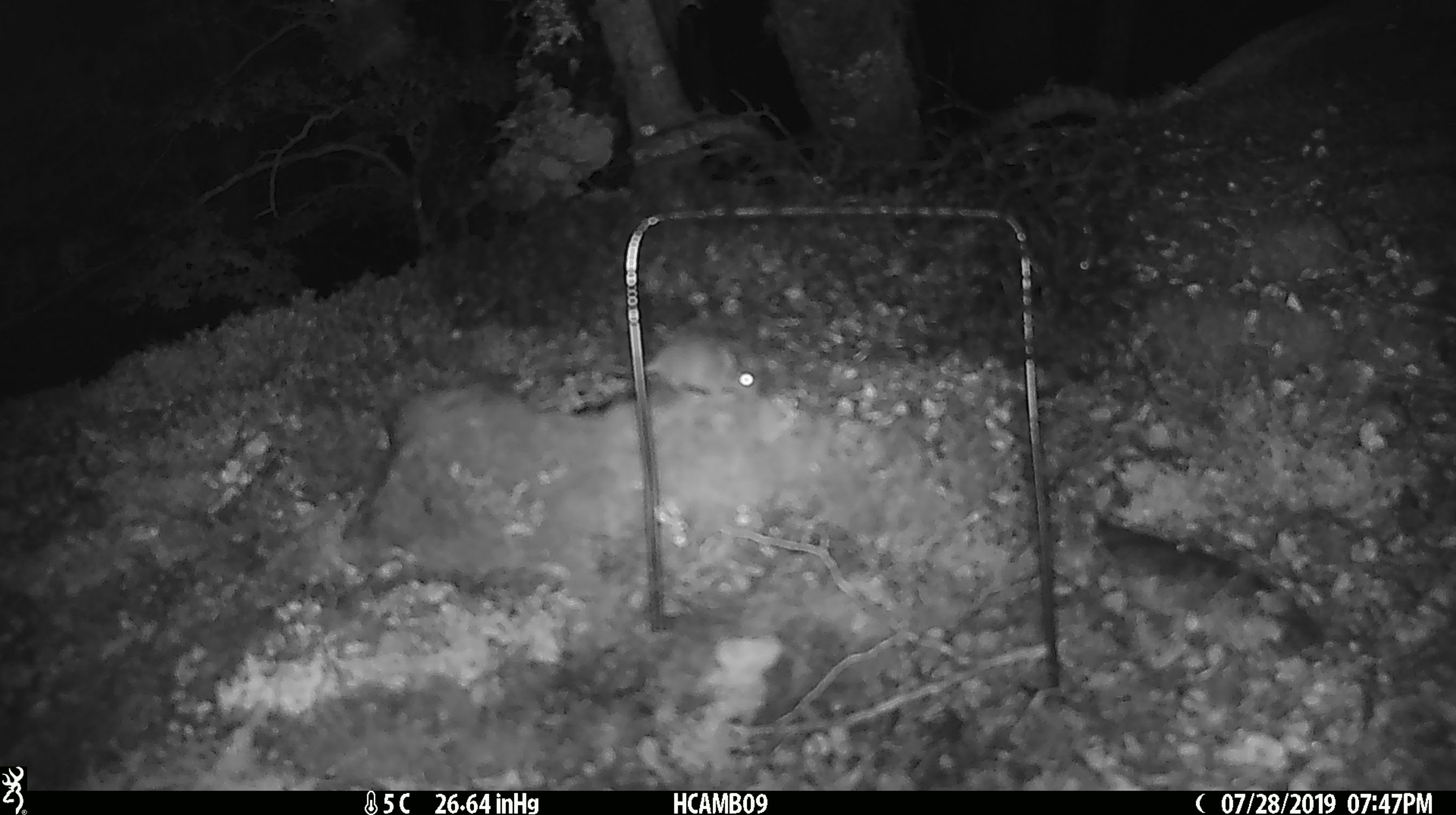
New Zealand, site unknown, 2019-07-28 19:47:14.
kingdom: Animalia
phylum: Chordata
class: Mammalia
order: Rodentia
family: Muridae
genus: Mus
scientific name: Mus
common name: mouse